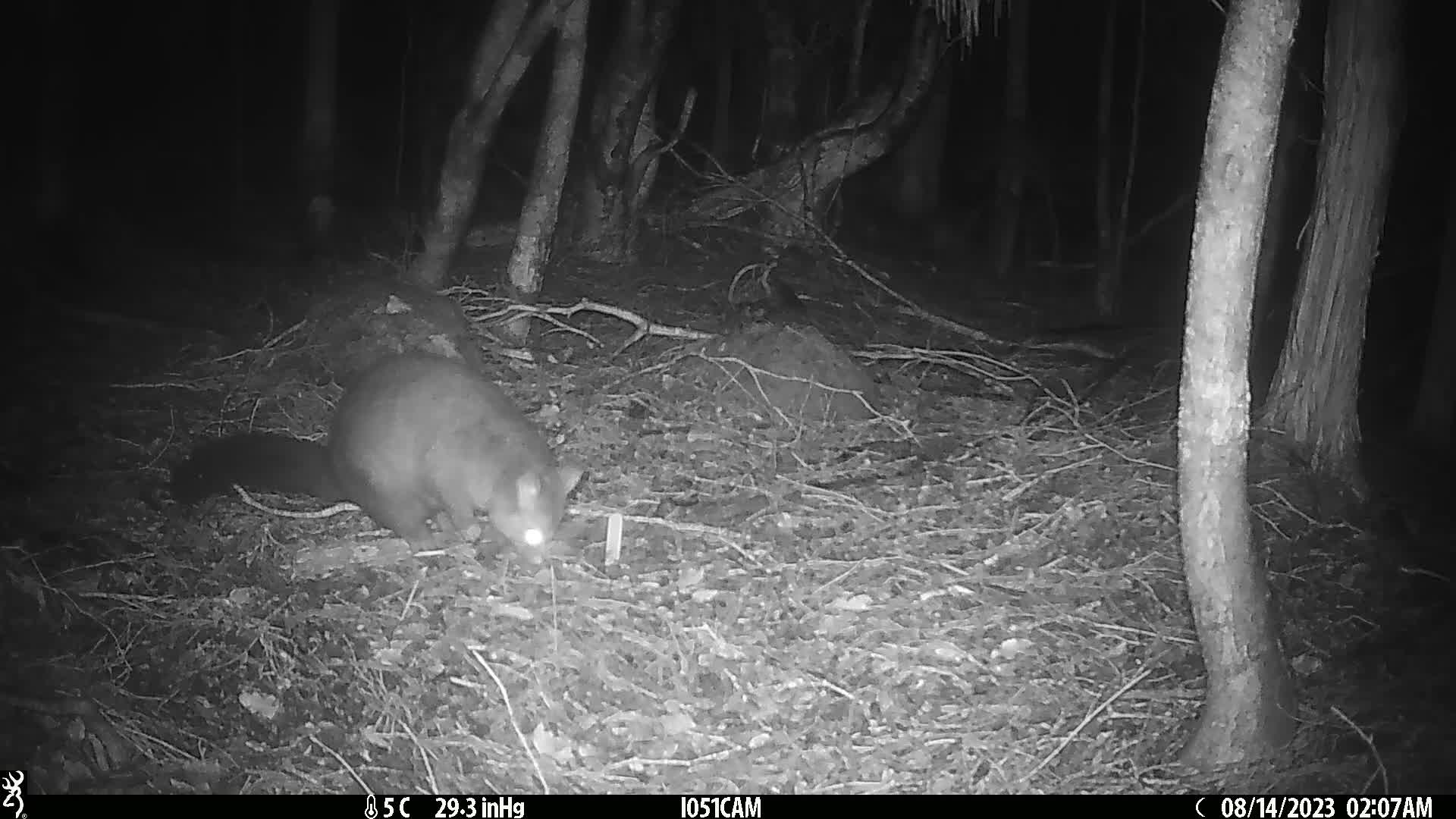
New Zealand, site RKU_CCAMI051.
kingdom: Animalia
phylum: Chordata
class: Mammalia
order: Diprotodontia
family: Phalangeridae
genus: Trichosurus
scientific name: Trichosurus vulpecula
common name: common brushtail possum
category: possum